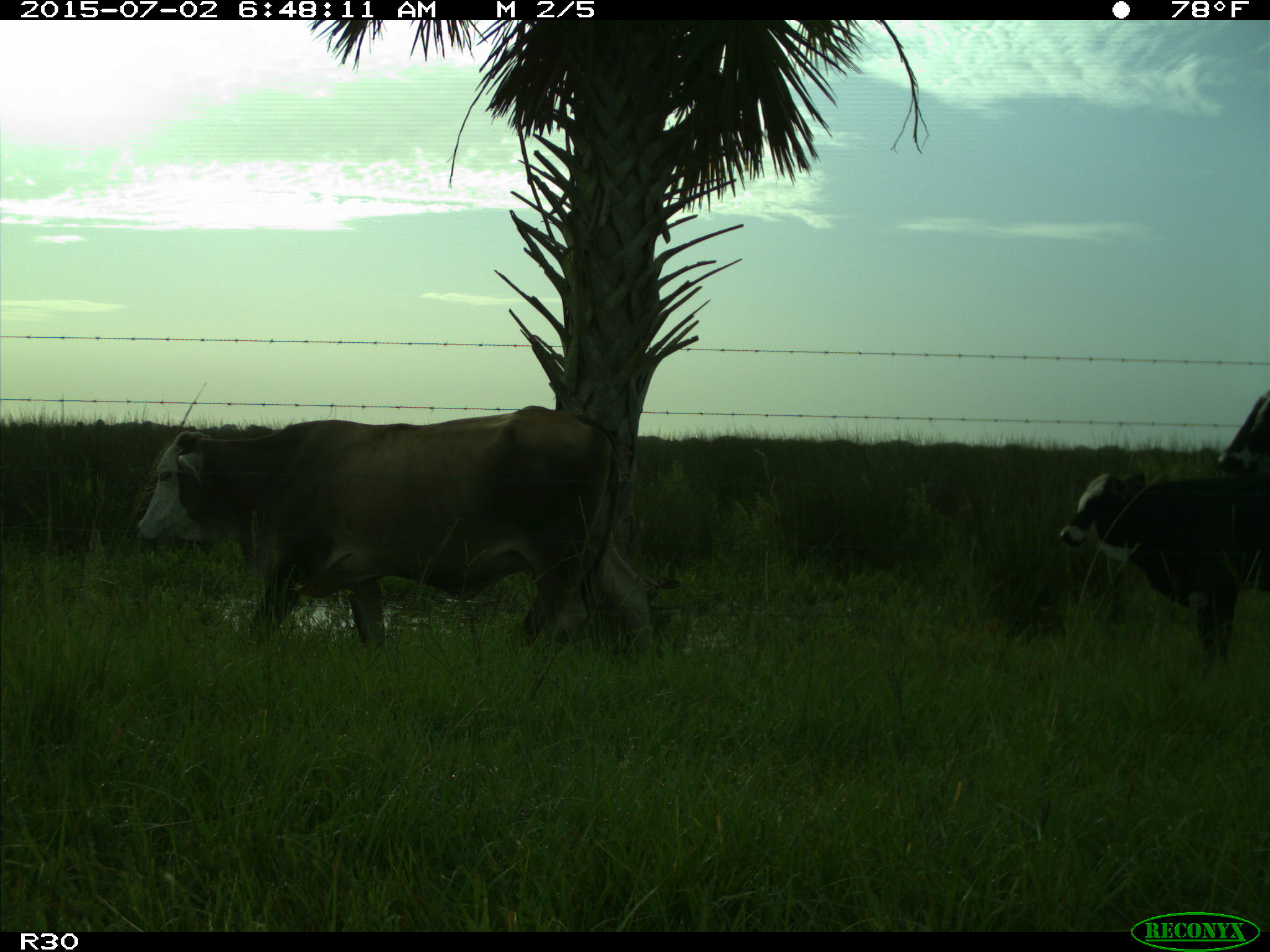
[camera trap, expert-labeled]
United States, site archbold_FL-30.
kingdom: Animalia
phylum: Chordata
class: Mammalia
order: Artiodactyla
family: Bovidae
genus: Bos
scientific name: Bos taurus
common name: domestic cow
Bos taurus (domestic cow).